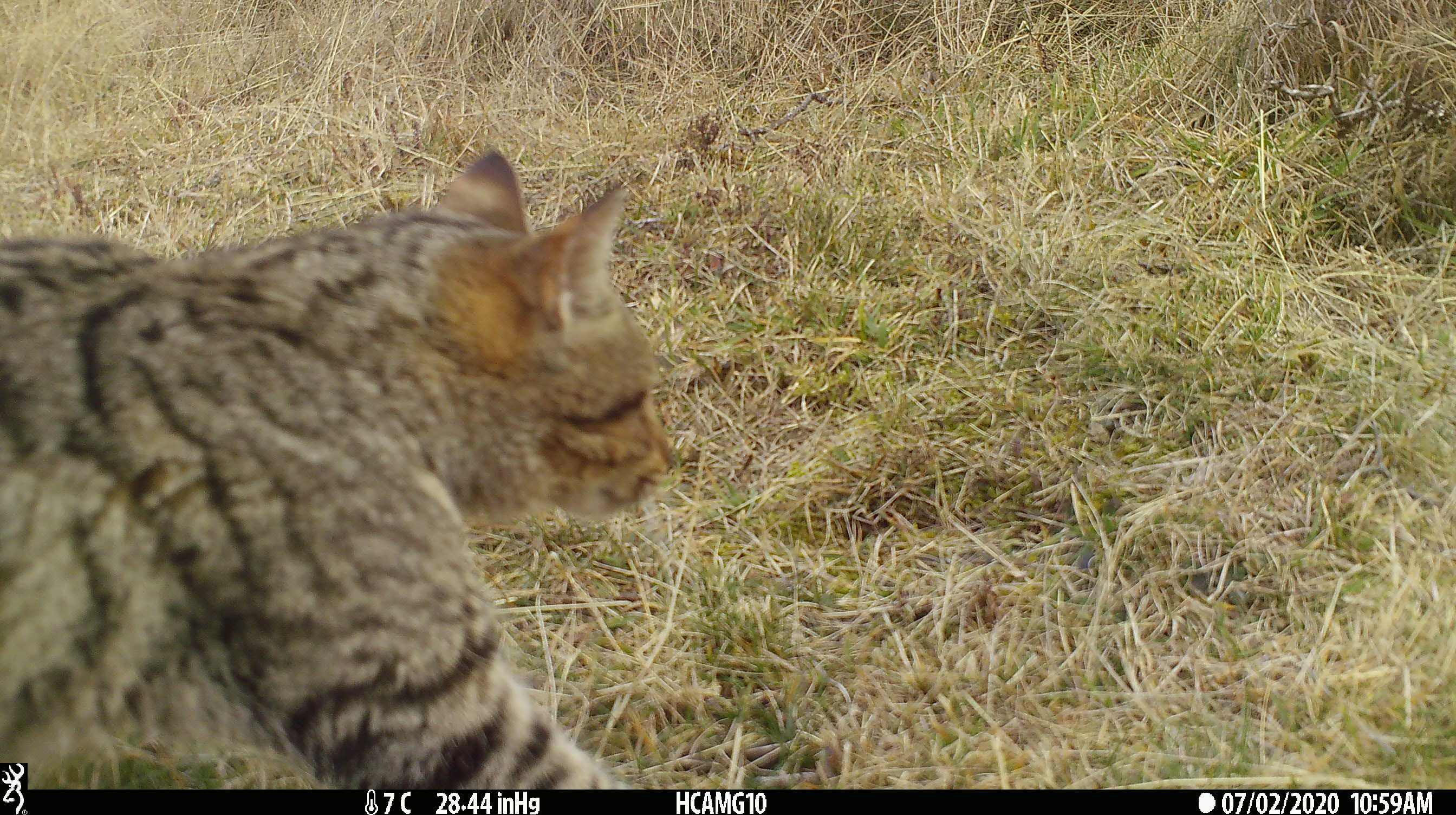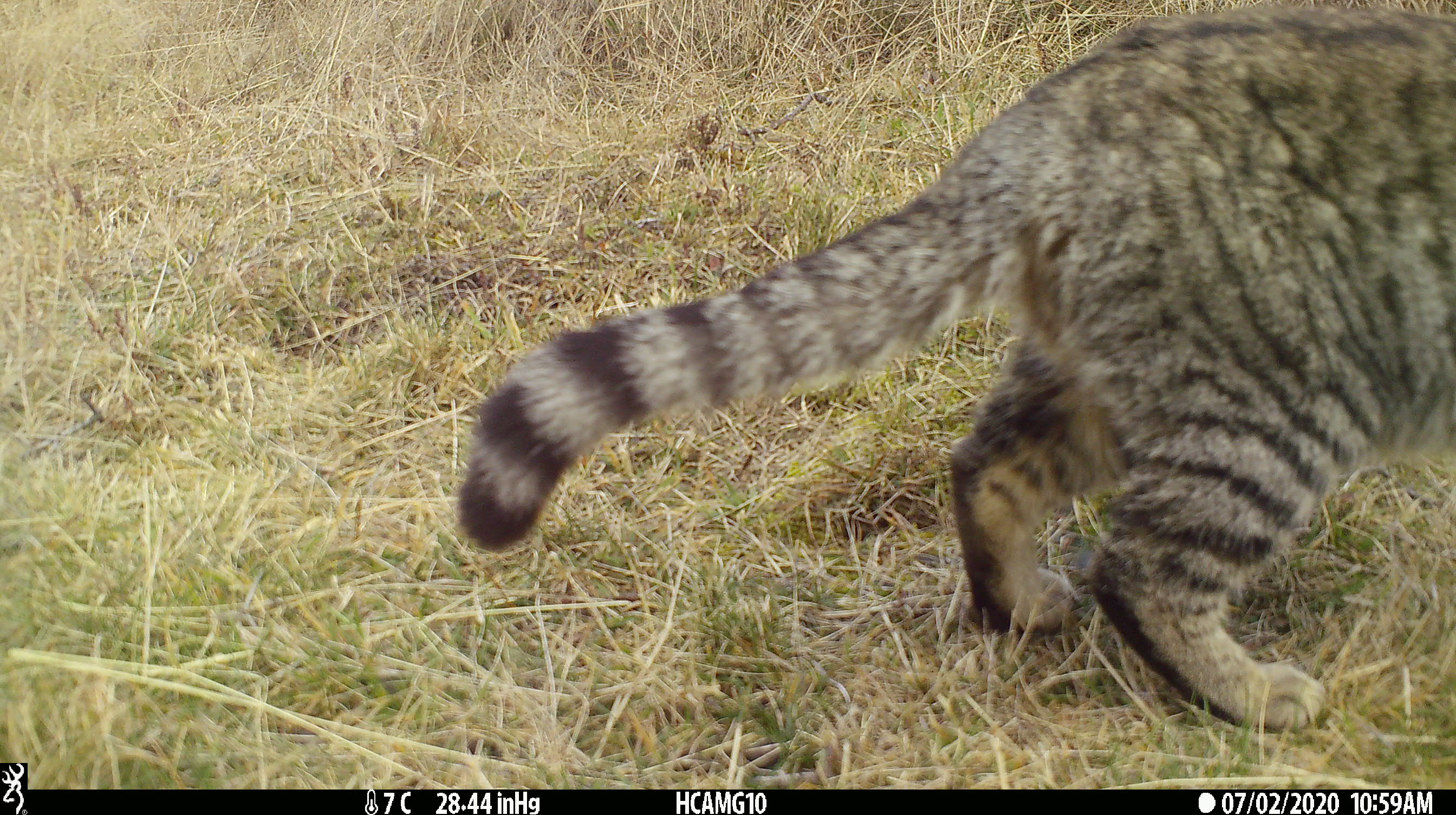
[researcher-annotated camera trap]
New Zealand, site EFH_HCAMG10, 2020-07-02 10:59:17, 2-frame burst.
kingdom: Animalia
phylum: Chordata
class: Mammalia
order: Carnivora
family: Felidae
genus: Felis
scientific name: Felis catus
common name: domestic cat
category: cat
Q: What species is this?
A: Cat (domestic cat) (Felis catus).